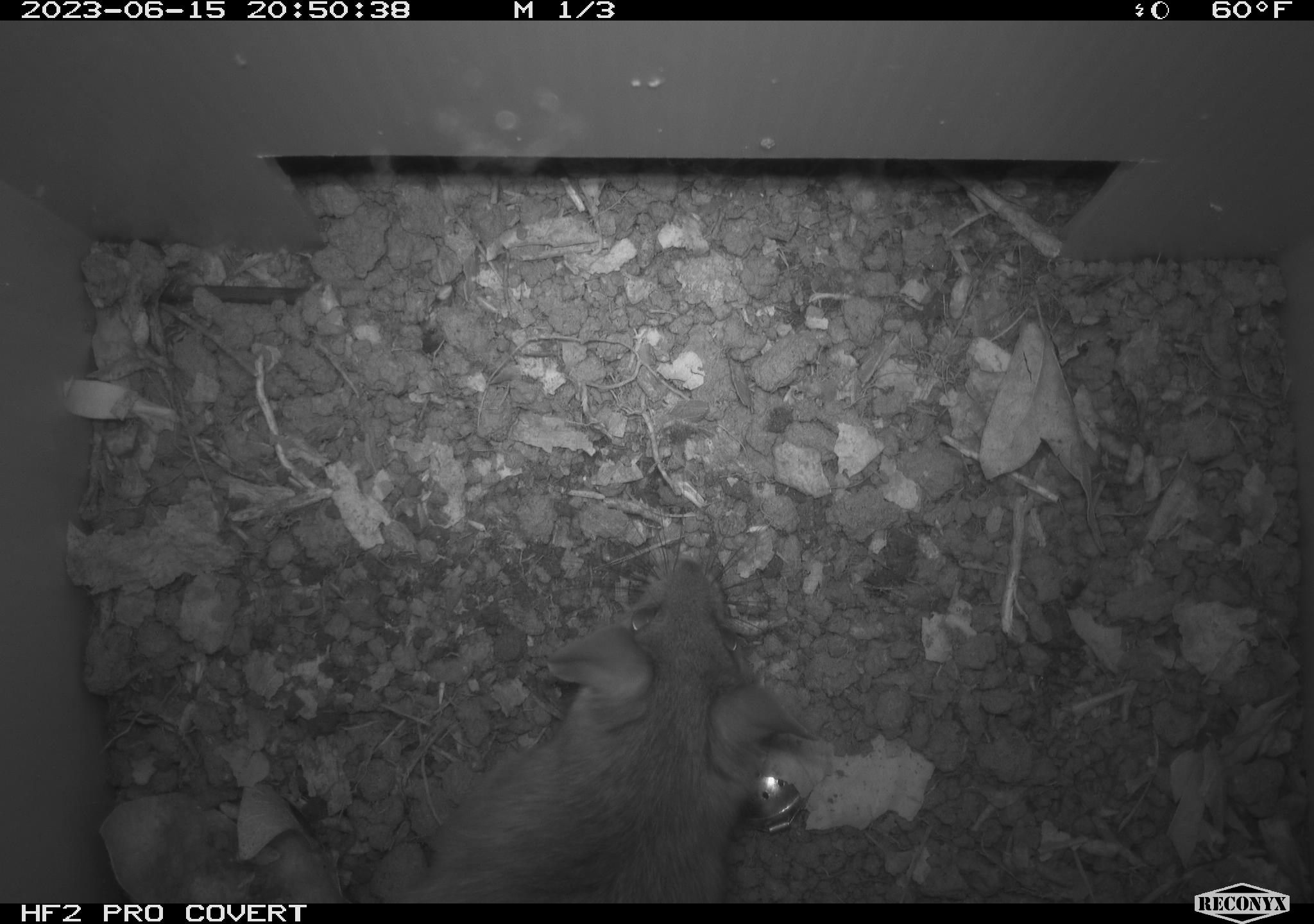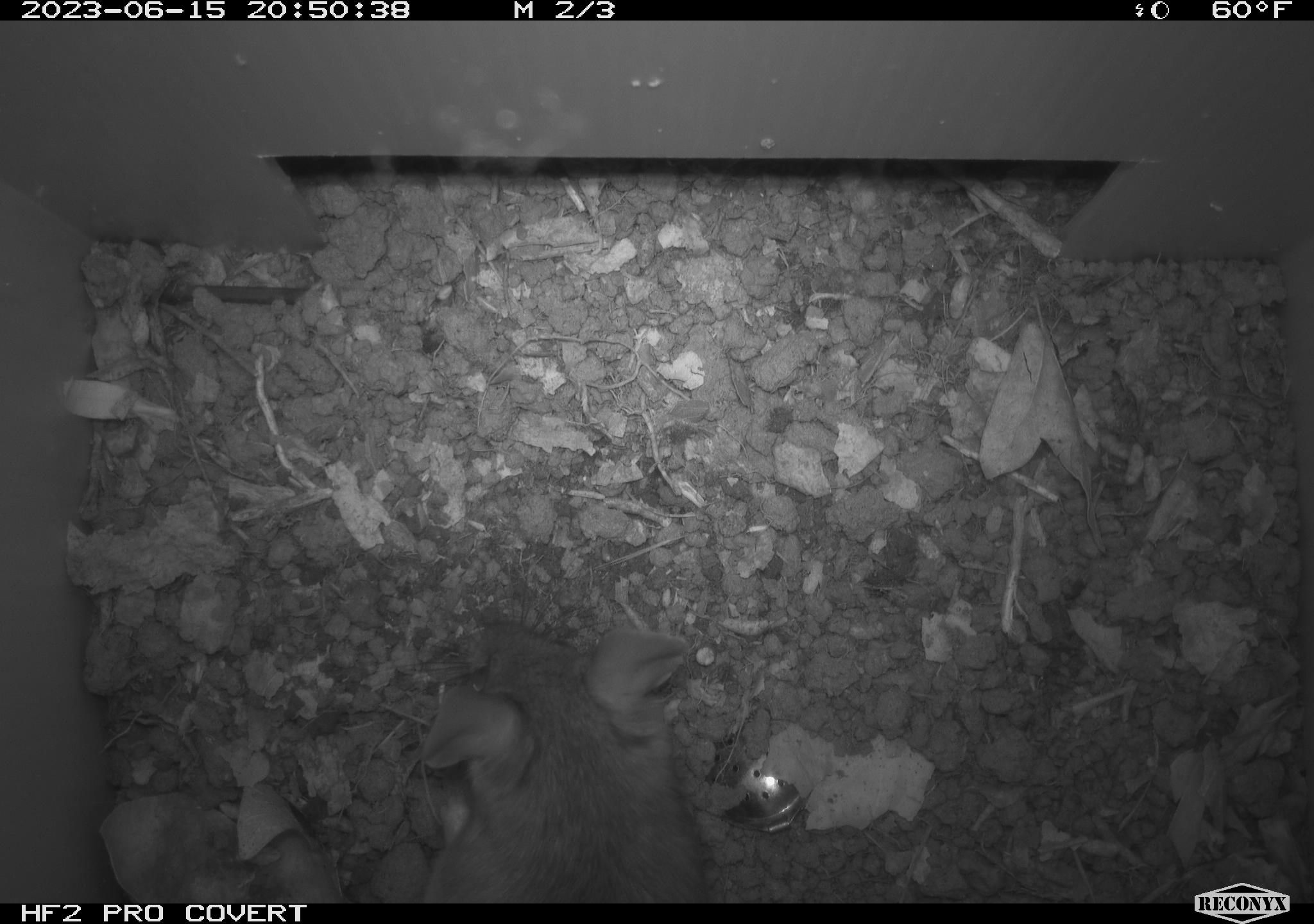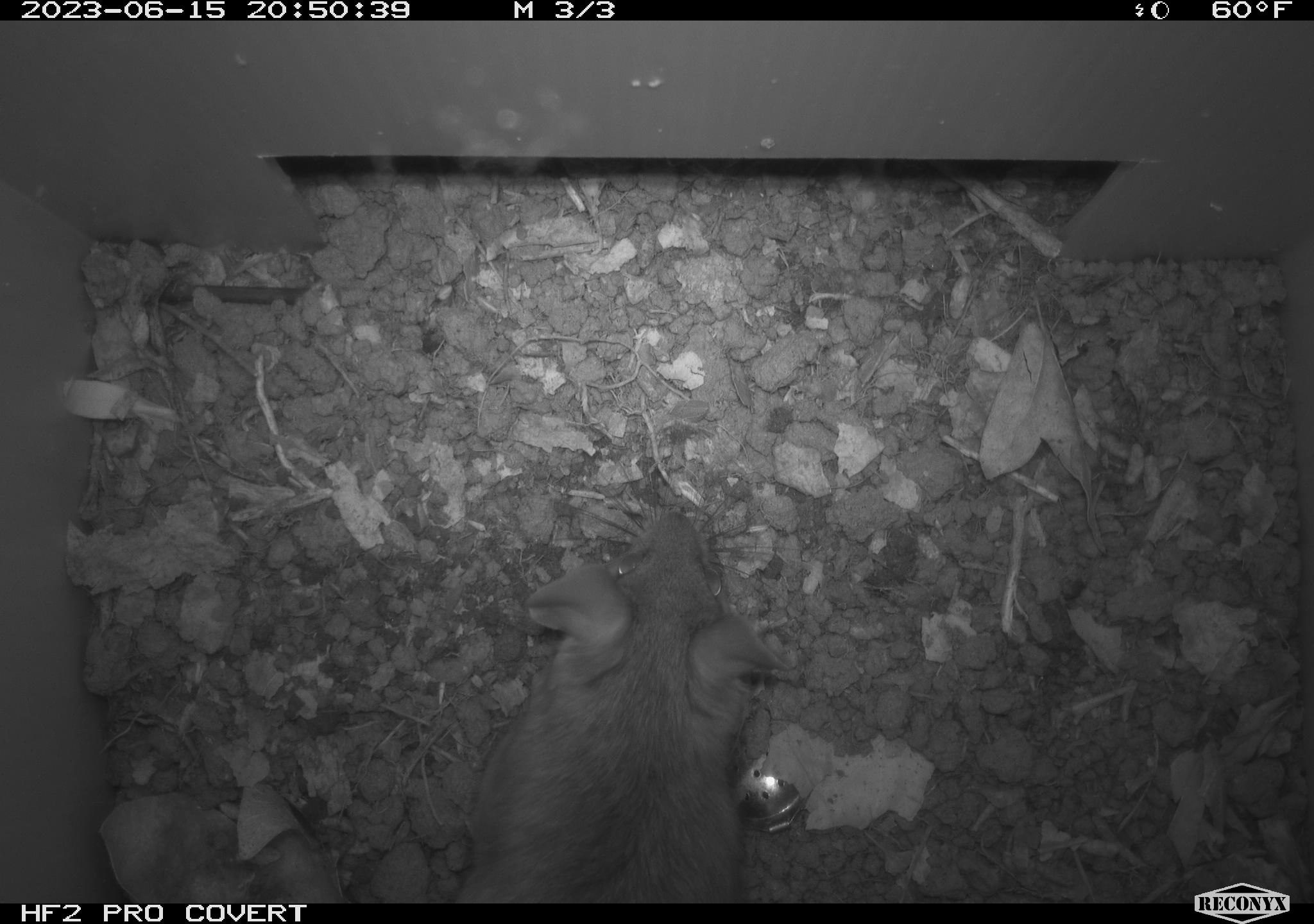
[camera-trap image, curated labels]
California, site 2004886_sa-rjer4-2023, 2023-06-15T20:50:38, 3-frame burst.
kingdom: Animalia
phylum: Chordata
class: Mammalia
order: Rodentia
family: Cricetidae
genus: Neotoma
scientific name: Neotoma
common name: pack rat or woodrat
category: neotoma species